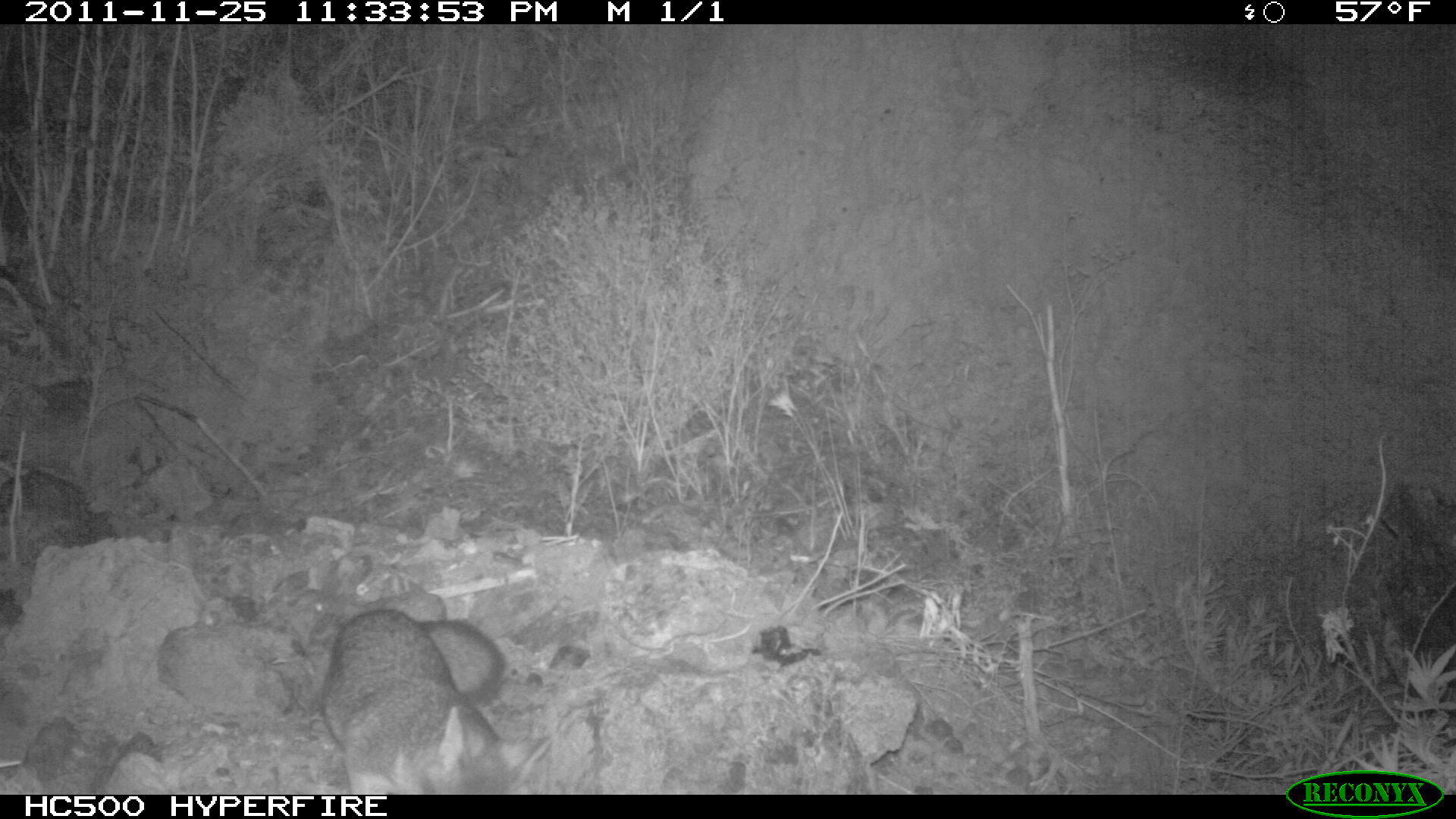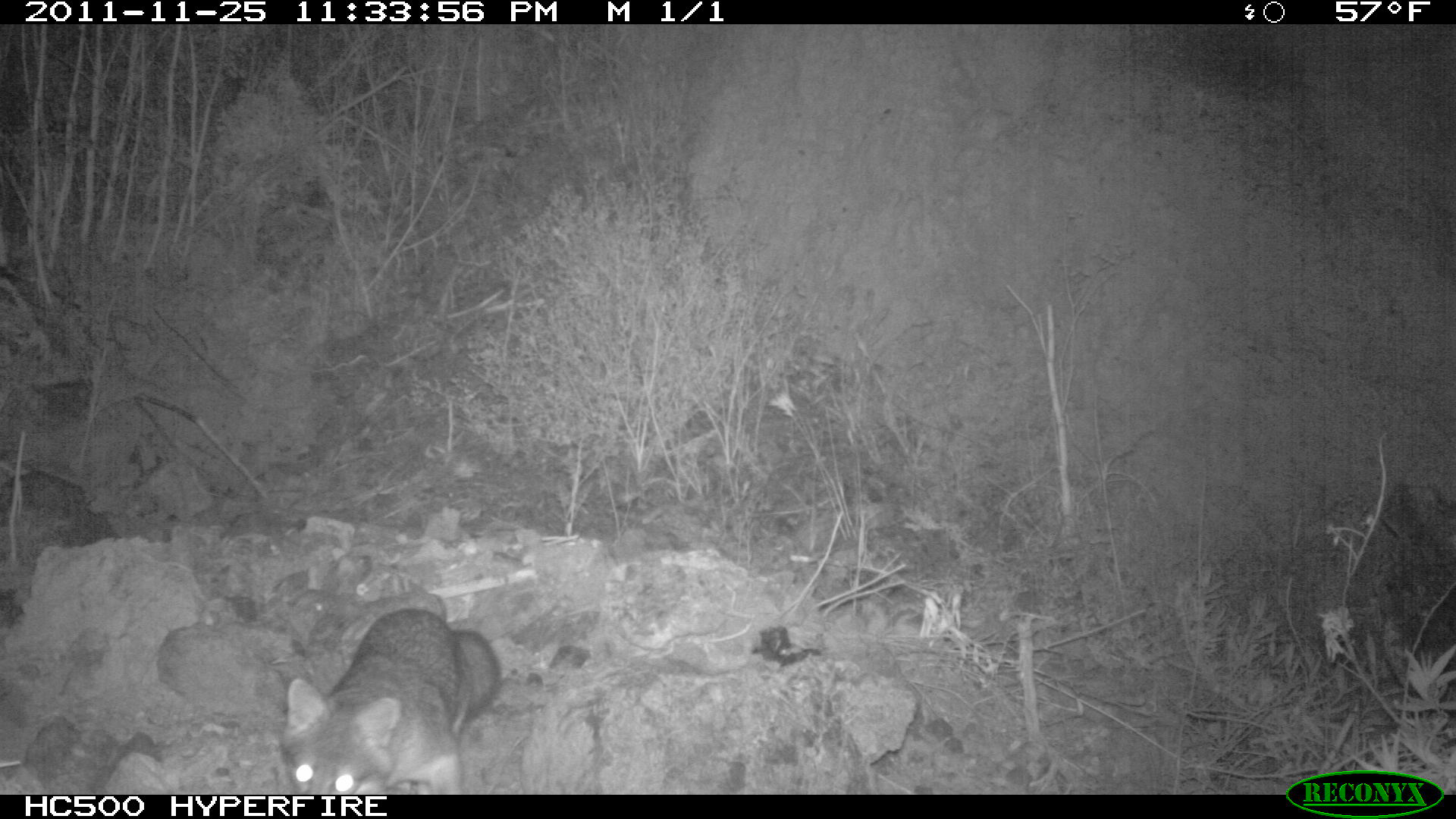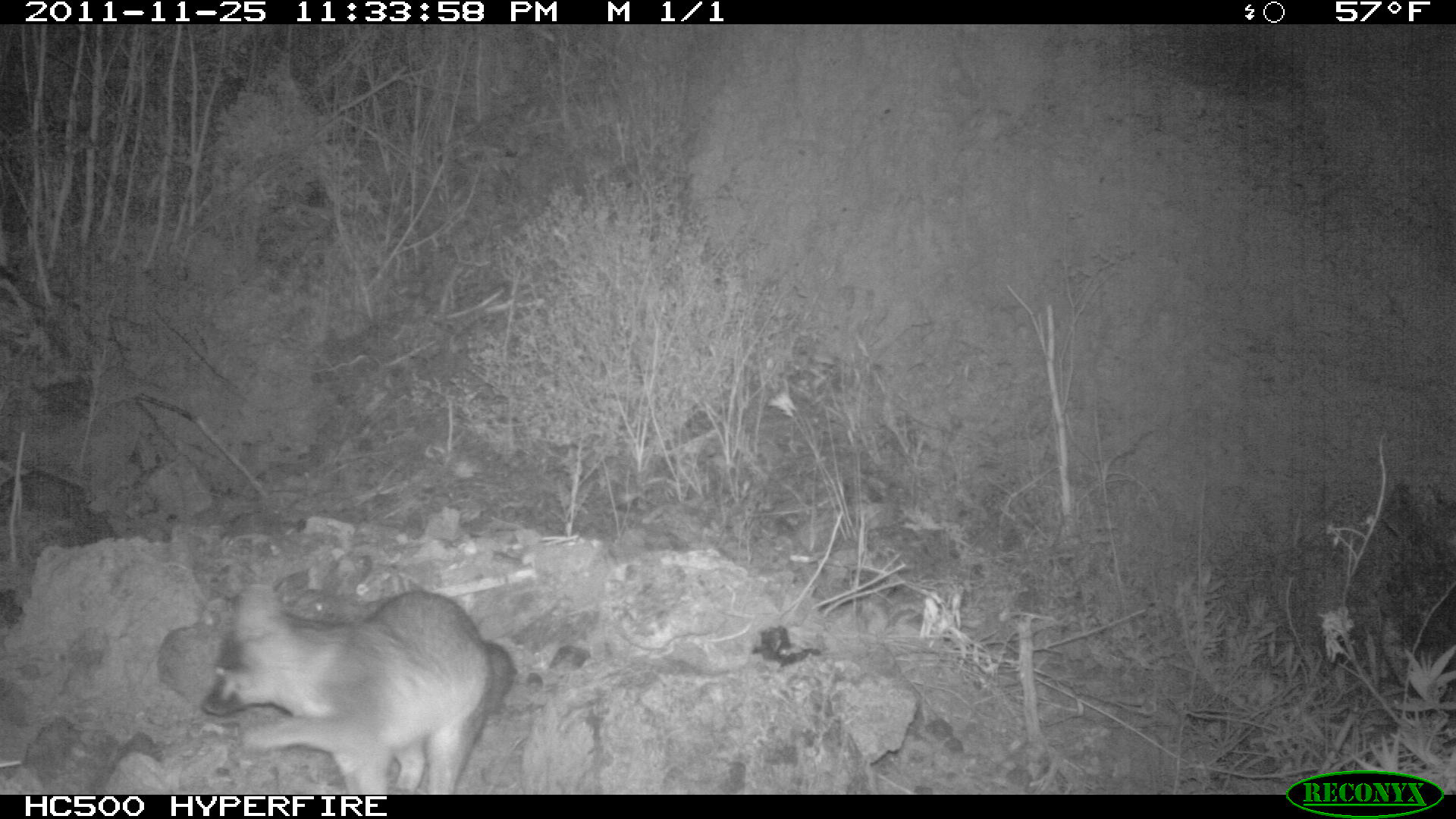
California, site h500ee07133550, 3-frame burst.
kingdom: Animalia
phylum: Chordata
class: Mammalia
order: Carnivora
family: Canidae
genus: Urocyon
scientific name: Urocyon littoralis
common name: island fox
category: fox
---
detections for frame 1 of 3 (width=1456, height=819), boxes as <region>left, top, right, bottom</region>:
fox: <region>322, 607, 507, 794</region>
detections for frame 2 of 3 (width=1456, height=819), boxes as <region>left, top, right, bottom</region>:
fox: <region>276, 607, 502, 792</region>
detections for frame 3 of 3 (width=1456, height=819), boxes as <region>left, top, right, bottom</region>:
fox: <region>201, 583, 513, 794</region>